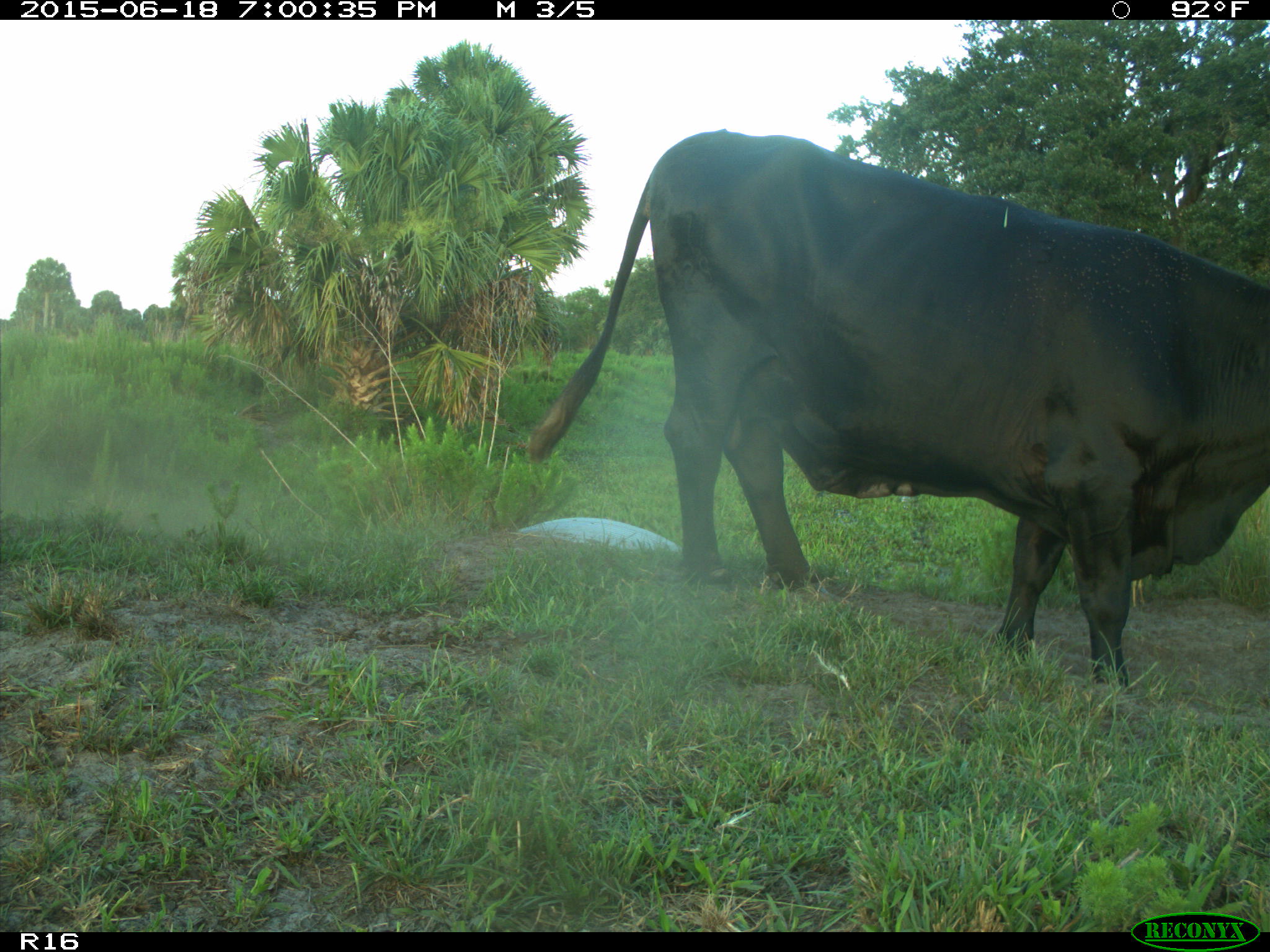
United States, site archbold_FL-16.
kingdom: Animalia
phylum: Chordata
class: Mammalia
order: Artiodactyla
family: Bovidae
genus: Bos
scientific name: Bos taurus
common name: domestic cow